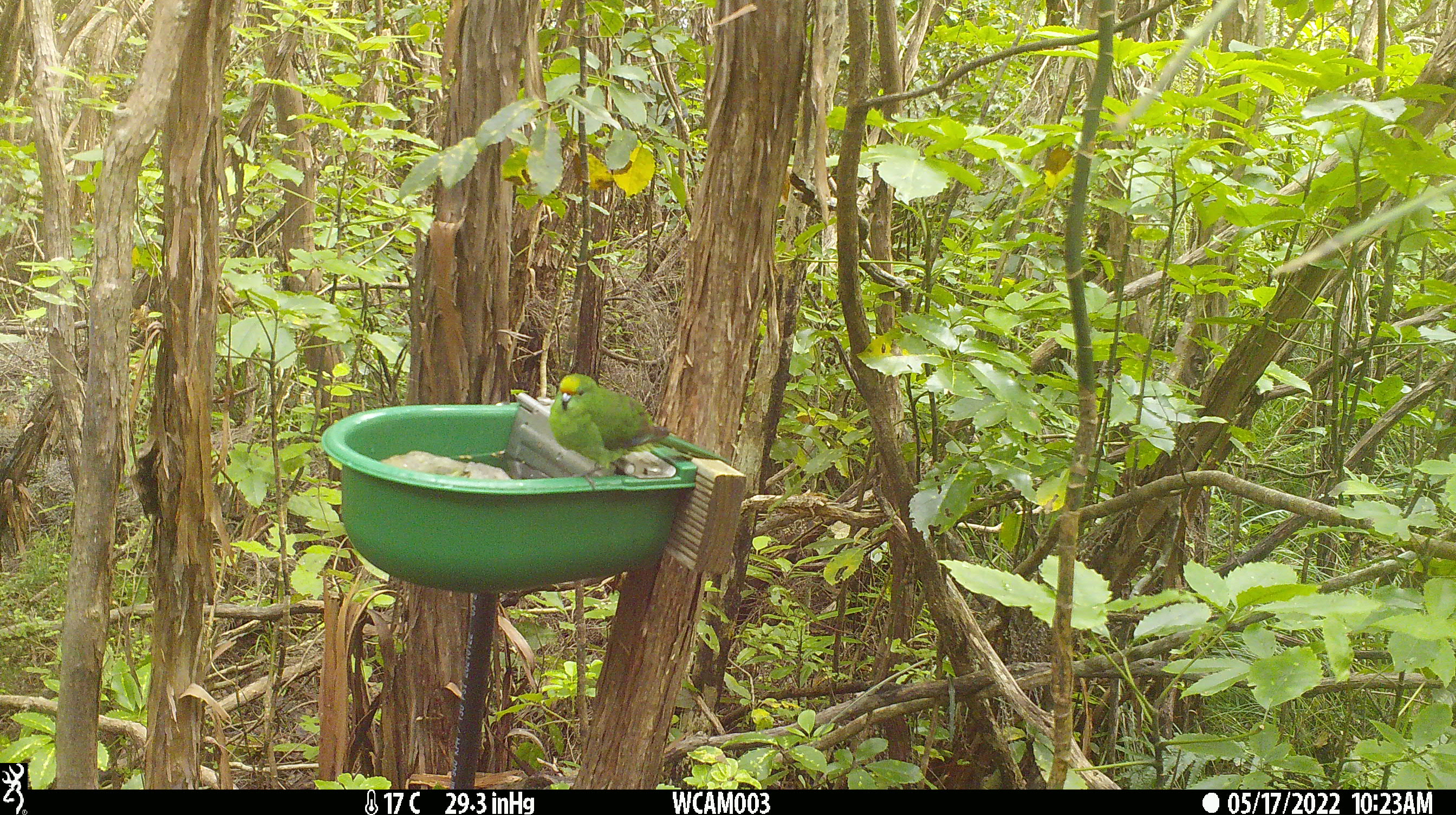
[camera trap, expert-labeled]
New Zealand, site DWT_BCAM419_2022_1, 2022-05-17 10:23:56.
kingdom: Animalia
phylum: Chordata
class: Aves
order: Psittaciformes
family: Psittaculidae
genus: Cyanoramphus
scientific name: Cyanoramphus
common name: parakeet